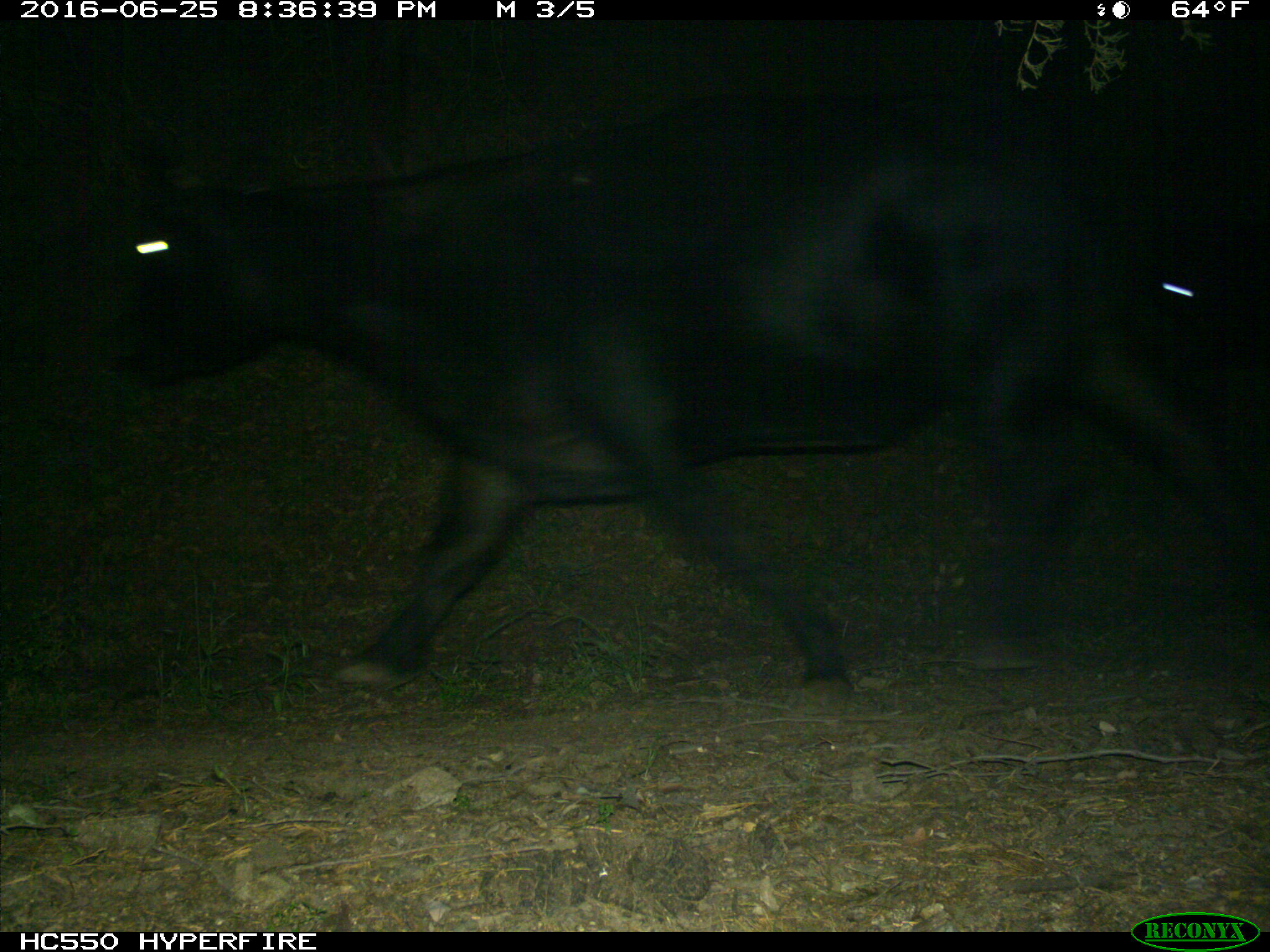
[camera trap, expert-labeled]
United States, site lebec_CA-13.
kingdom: Animalia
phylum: Chordata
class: Mammalia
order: Artiodactyla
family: Bovidae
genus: Bos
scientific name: Bos taurus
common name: domestic cow